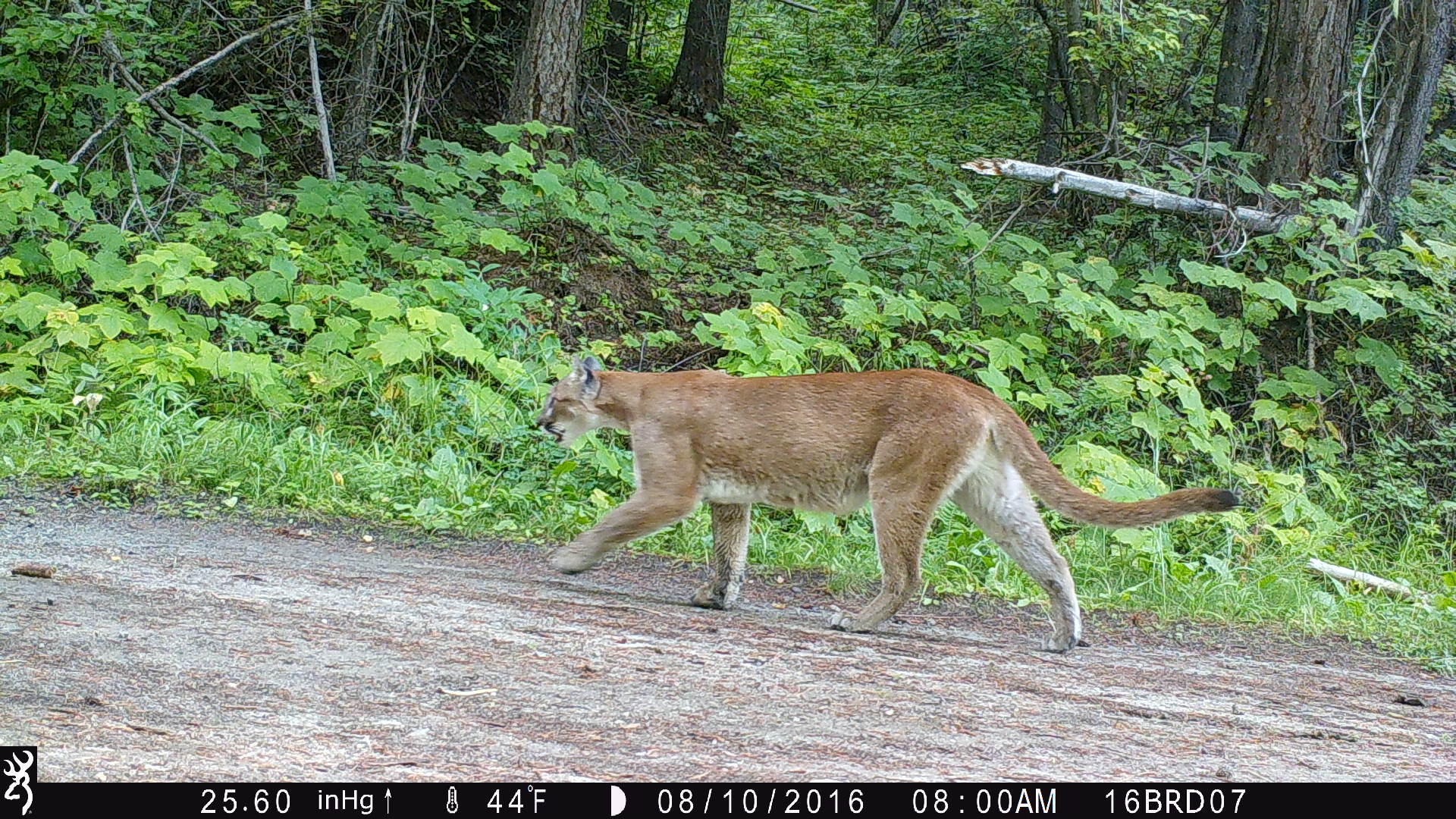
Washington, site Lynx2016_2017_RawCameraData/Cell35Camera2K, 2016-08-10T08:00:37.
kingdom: Animalia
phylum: Chordata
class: Mammalia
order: Carnivora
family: Felidae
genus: Puma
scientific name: Puma concolor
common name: mountain lion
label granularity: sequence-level